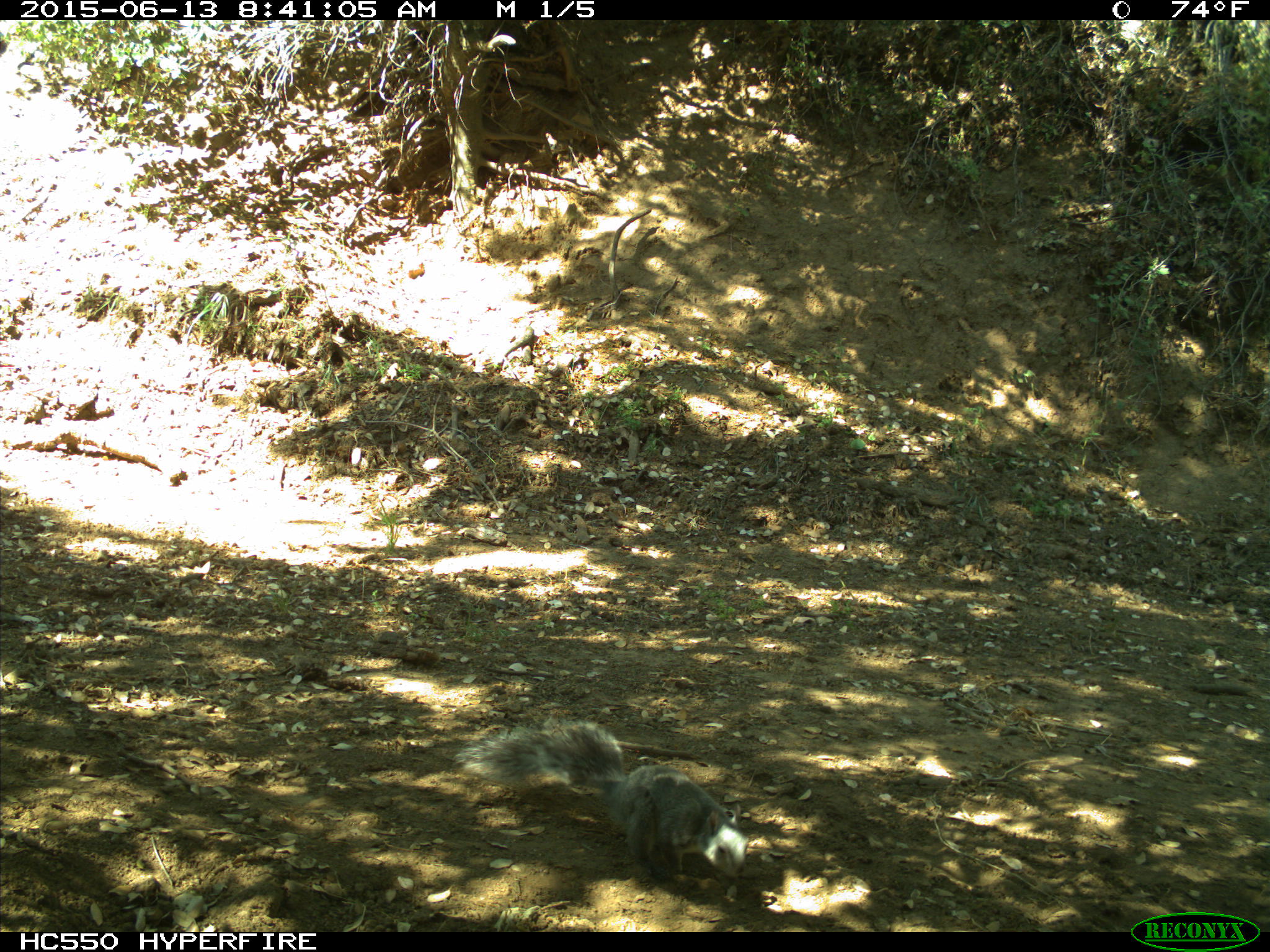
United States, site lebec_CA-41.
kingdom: Animalia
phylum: Chordata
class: Mammalia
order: Rodentia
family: Sciuridae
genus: Sciurus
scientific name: Sciurus carolinensis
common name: eastern gray squirrel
Sciurus carolinensis (eastern gray squirrel).